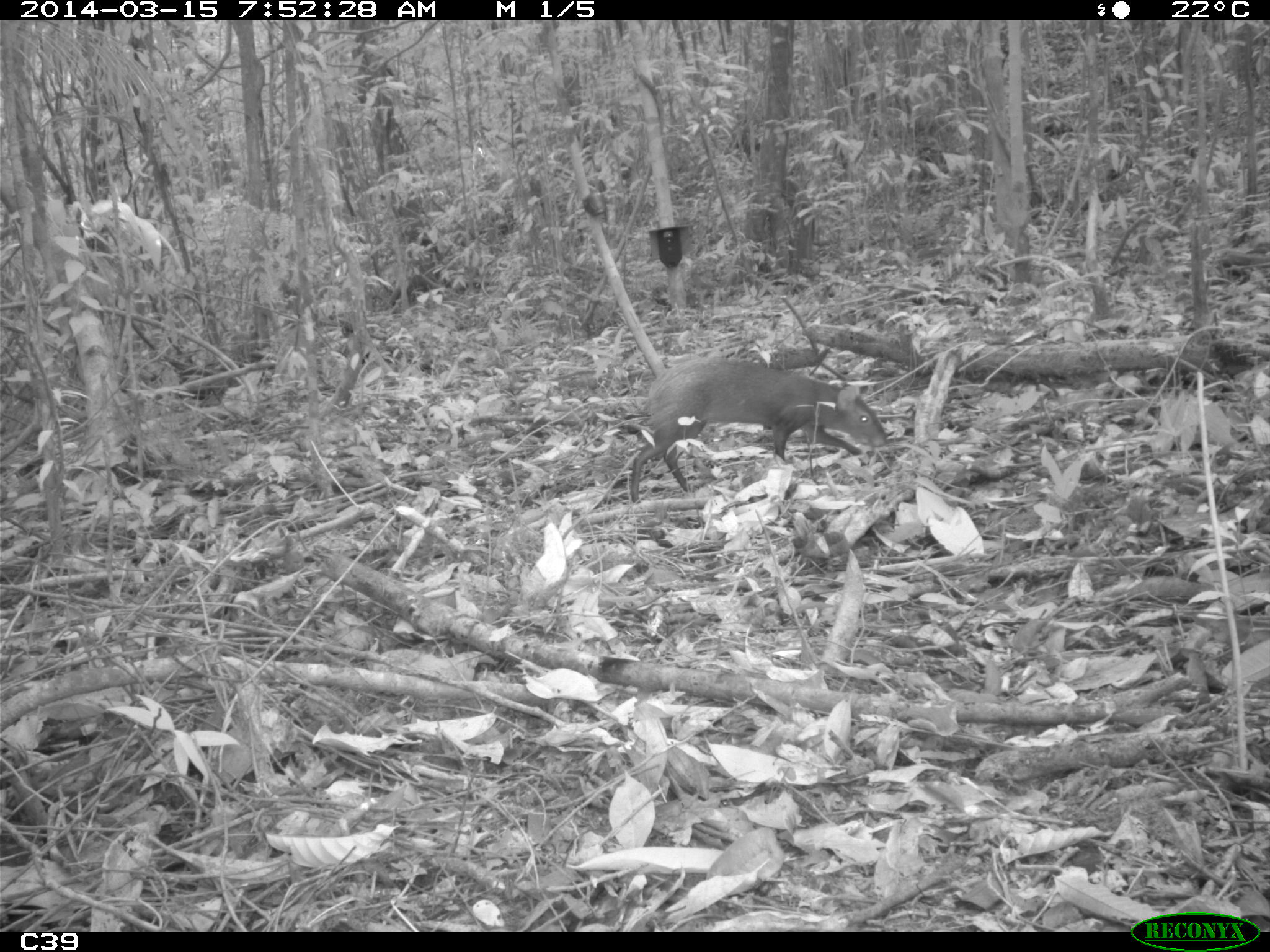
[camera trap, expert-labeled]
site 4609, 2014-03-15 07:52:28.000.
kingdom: Animalia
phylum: Chordata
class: Mammalia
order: Rodentia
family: Dasyproctidae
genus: Dasyprocta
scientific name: Dasyprocta leporina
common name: red-rumped agouti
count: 1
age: adult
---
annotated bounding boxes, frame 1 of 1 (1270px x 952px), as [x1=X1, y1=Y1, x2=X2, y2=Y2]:
dasyprocta leporina: [x1=629, y1=354, x2=888, y2=503]